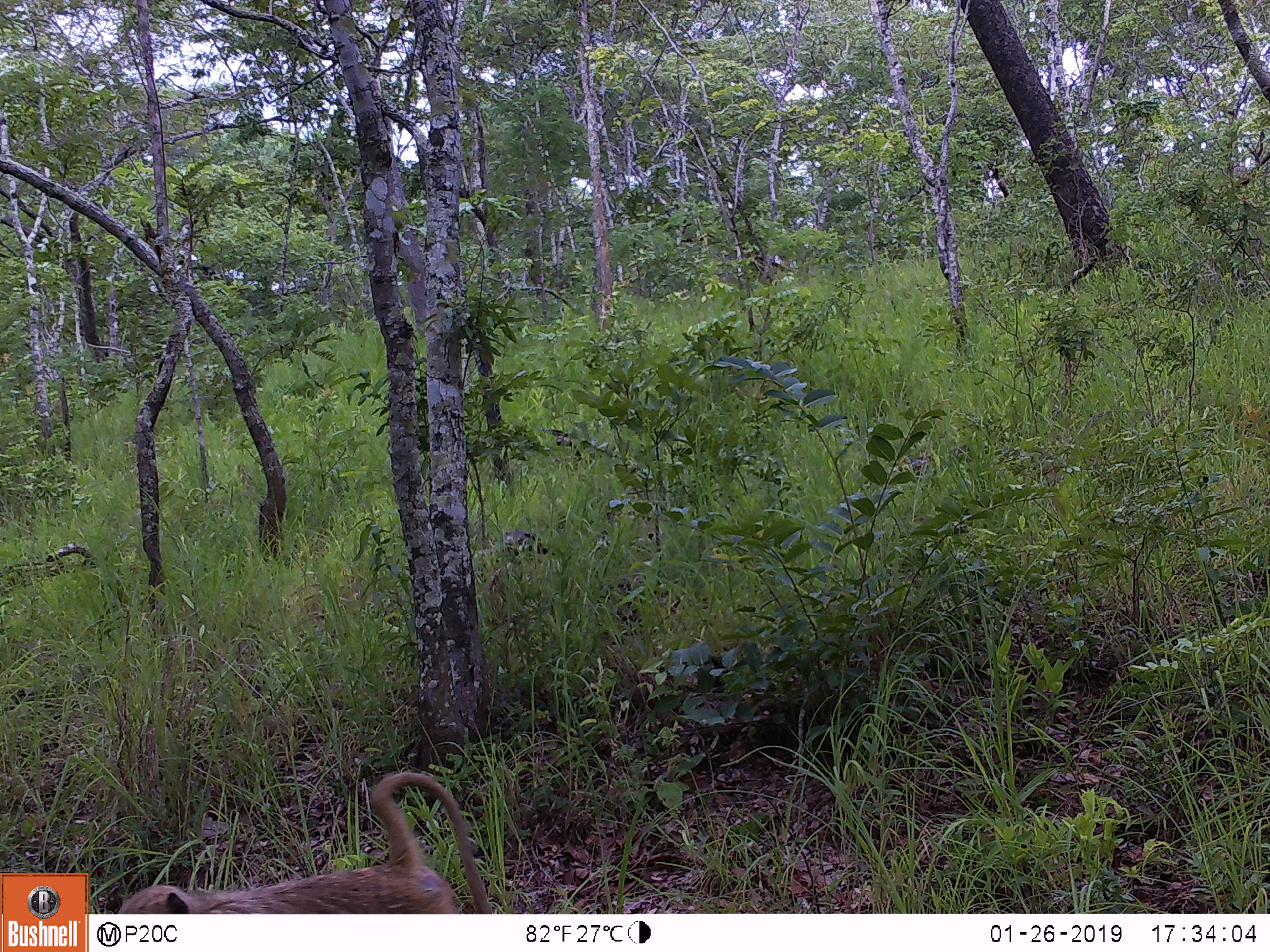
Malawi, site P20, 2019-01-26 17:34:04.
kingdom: Animalia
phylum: Chordata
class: Mammalia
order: Primates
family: Cercopithecidae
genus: Papio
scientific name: Papio cynocephalus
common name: yellow baboon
Yellow baboon (Papio cynocephalus), count 1.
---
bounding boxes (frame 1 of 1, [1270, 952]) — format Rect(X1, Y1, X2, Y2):
yellow baboon: Rect(116, 768, 501, 912)